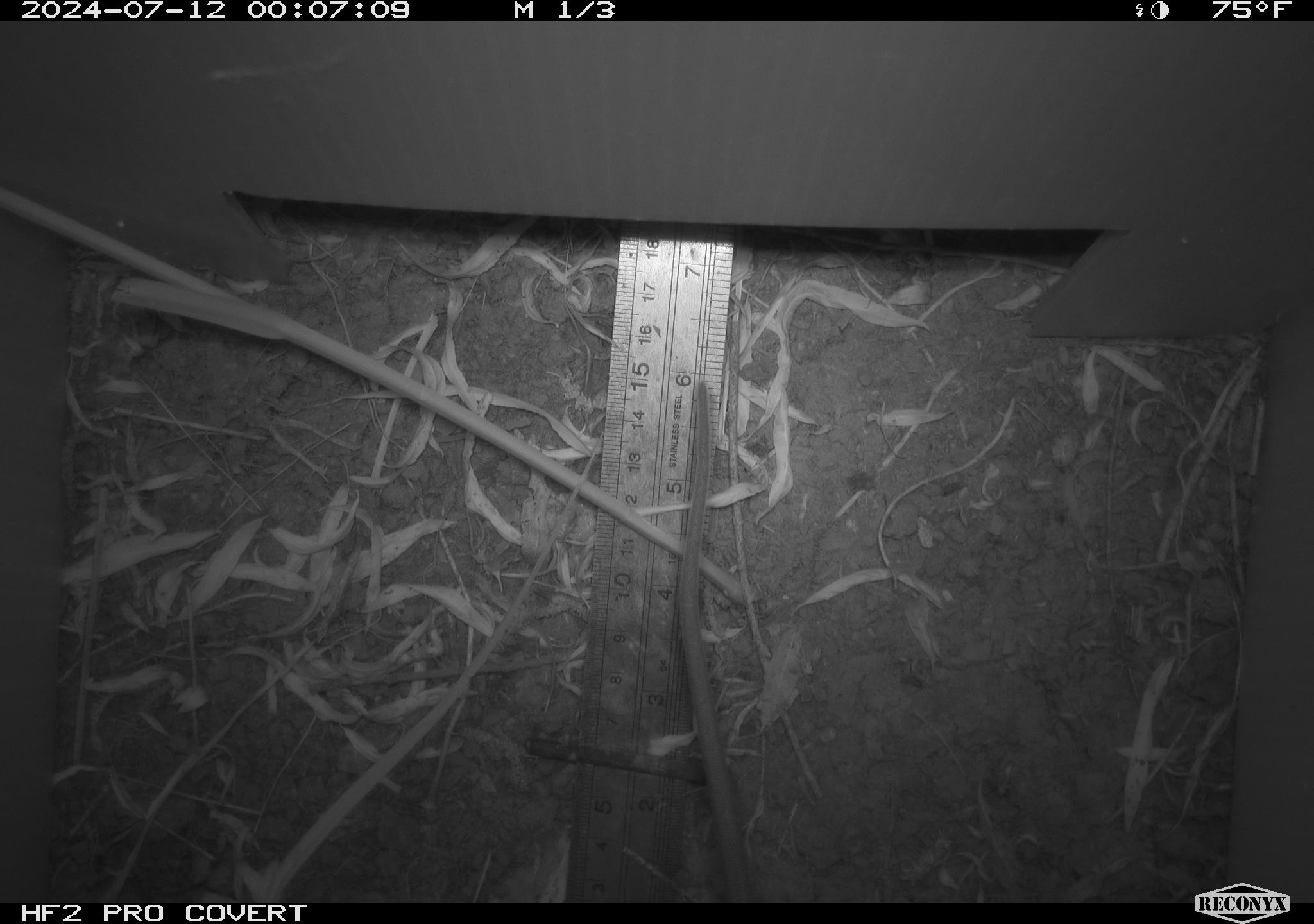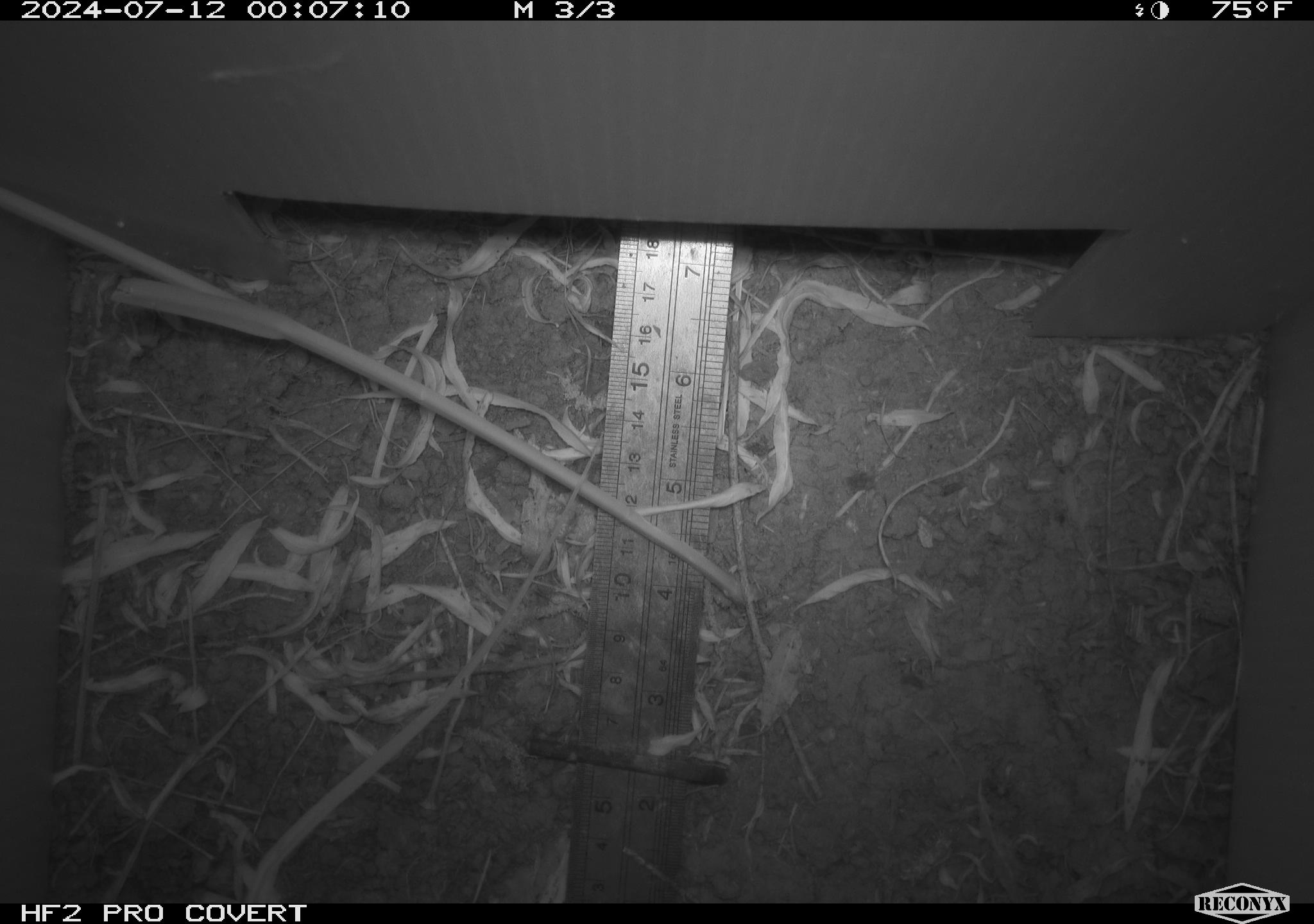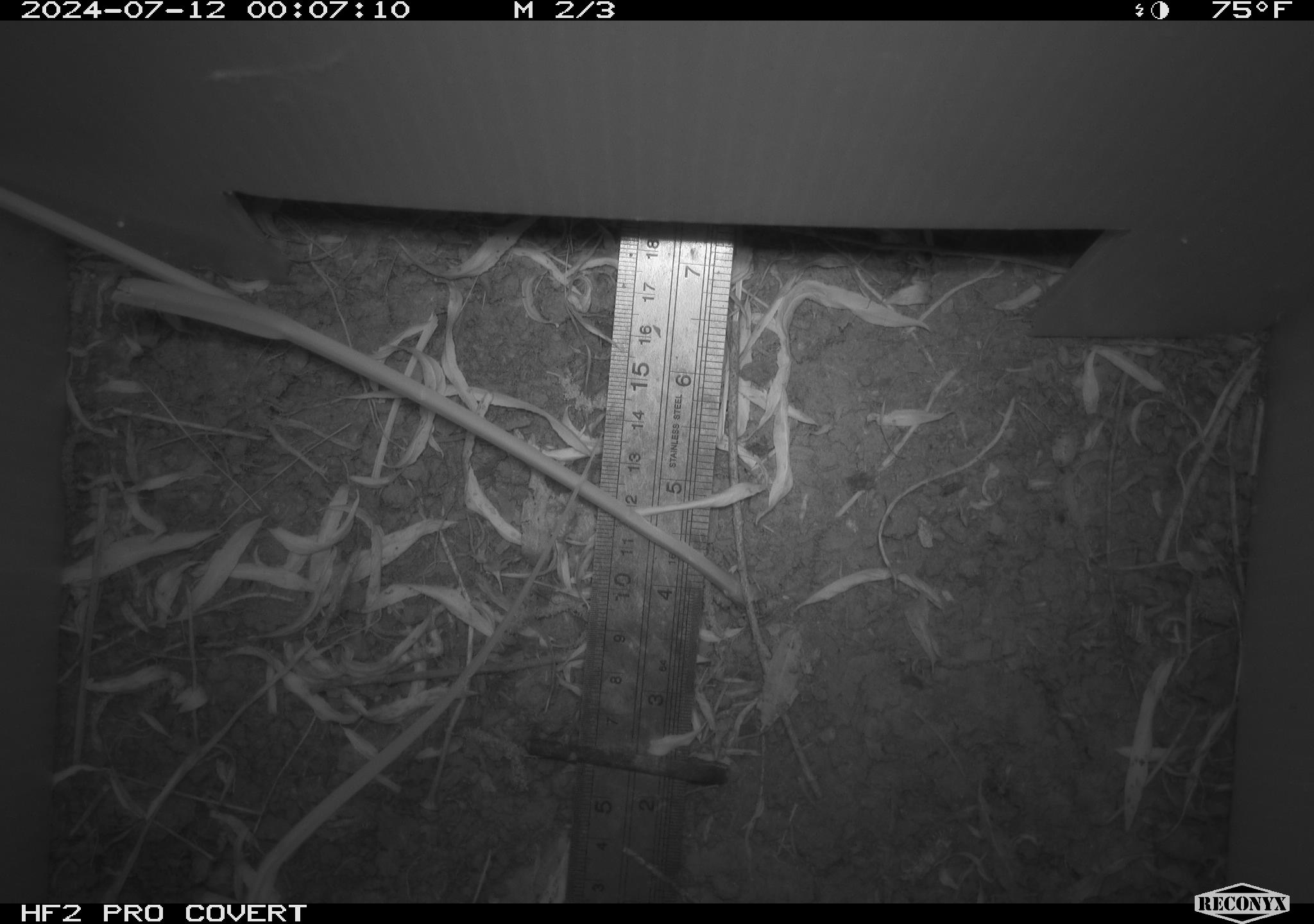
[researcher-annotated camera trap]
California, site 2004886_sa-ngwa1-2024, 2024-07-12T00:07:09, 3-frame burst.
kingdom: Animalia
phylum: Chordata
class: Mammalia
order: Rodentia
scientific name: Rodentia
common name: woodrat or rat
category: woodrat or rat species